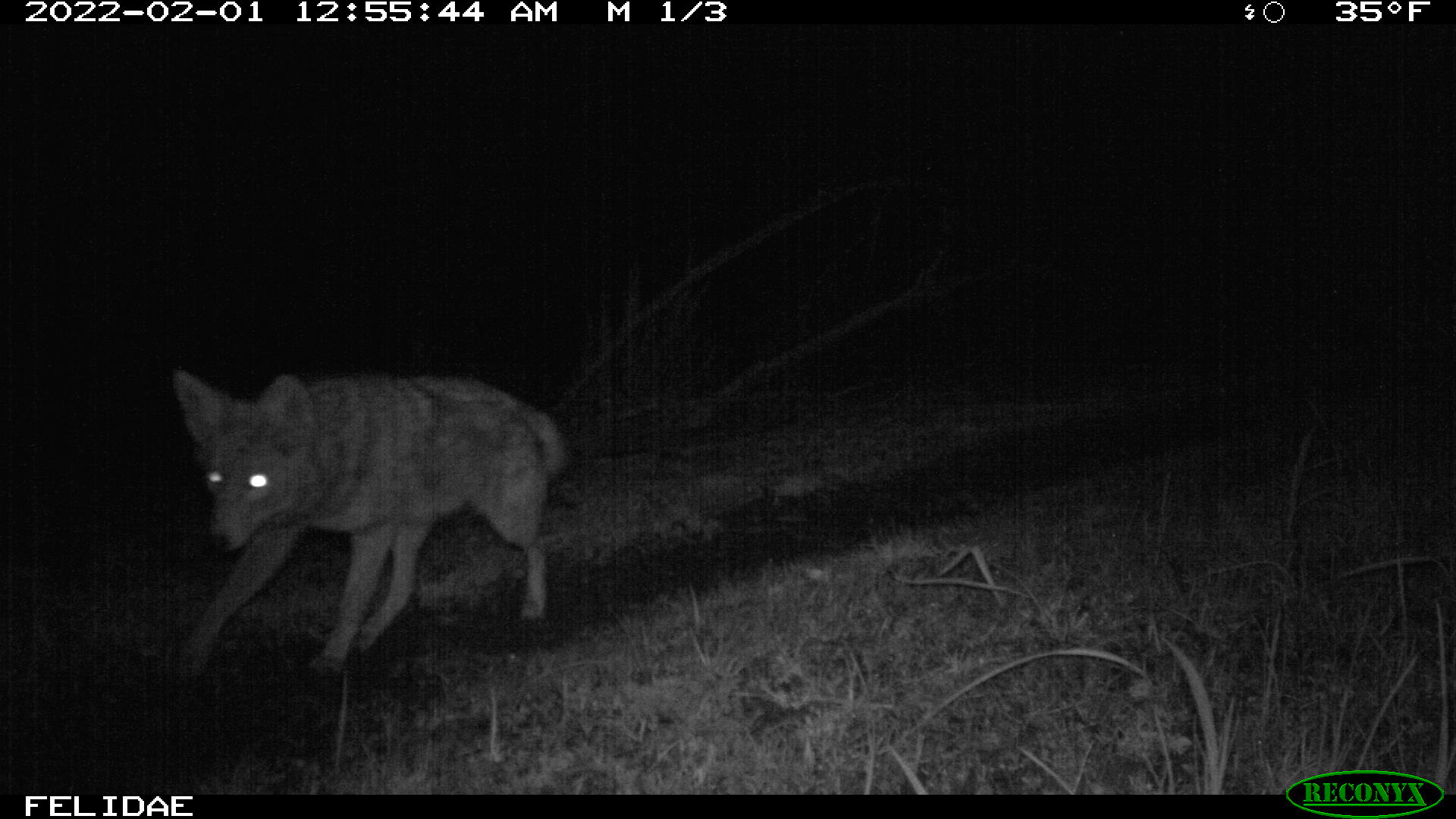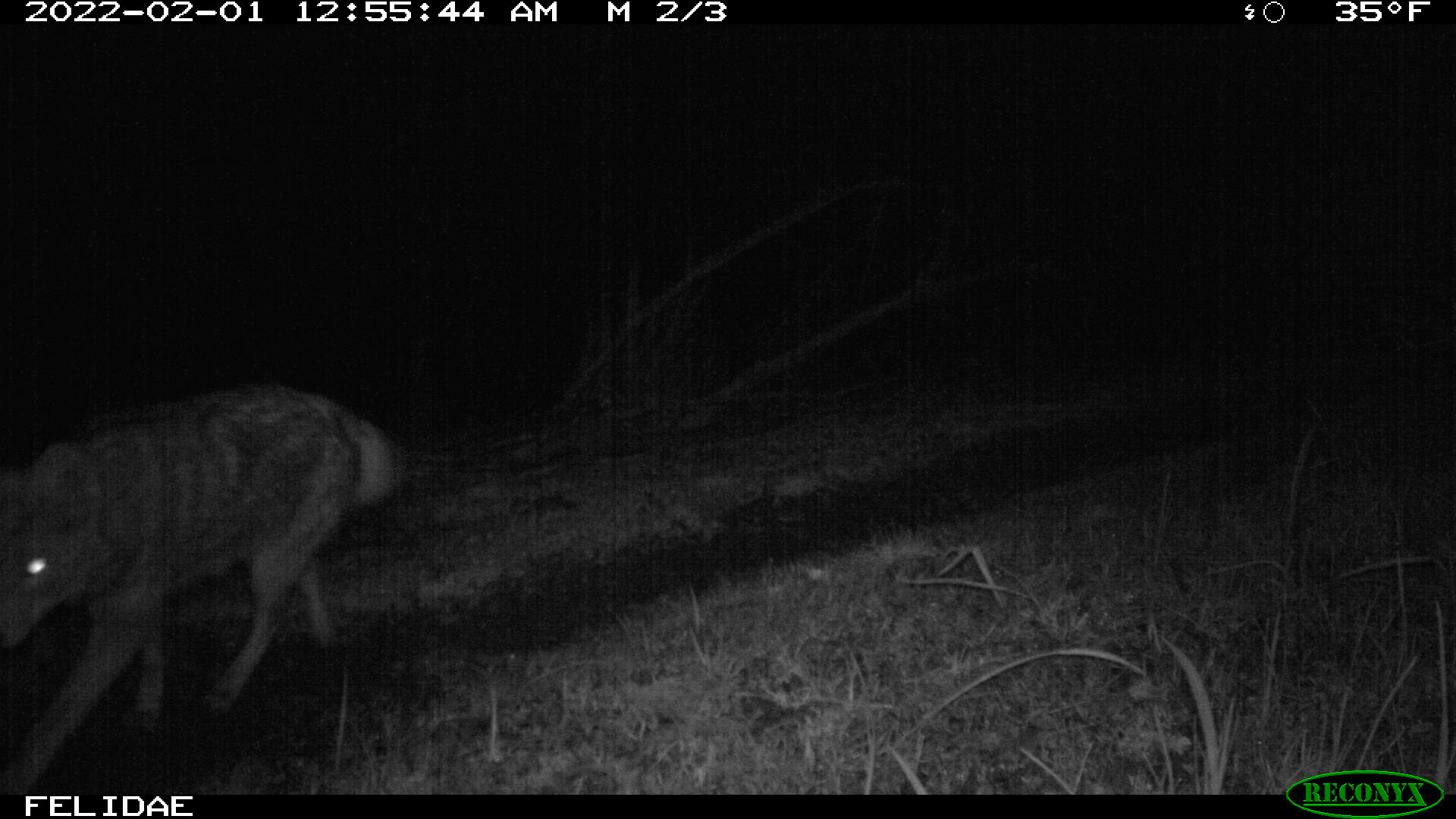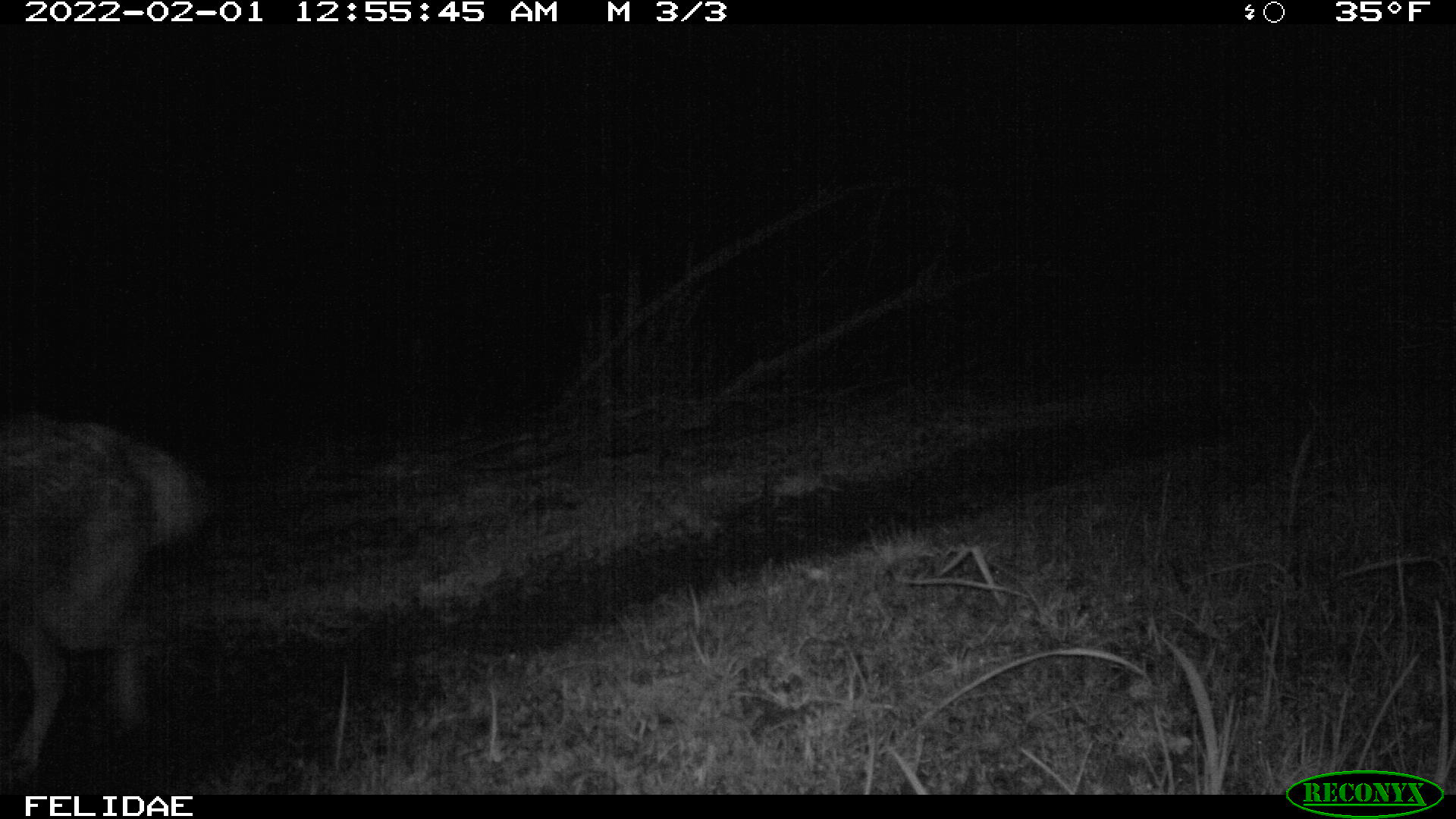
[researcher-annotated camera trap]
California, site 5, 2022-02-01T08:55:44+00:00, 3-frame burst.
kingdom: Animalia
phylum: Chordata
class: Mammalia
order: Carnivora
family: Canidae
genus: Canis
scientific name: Canis latrans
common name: coyote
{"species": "coyote (Canis latrans)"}